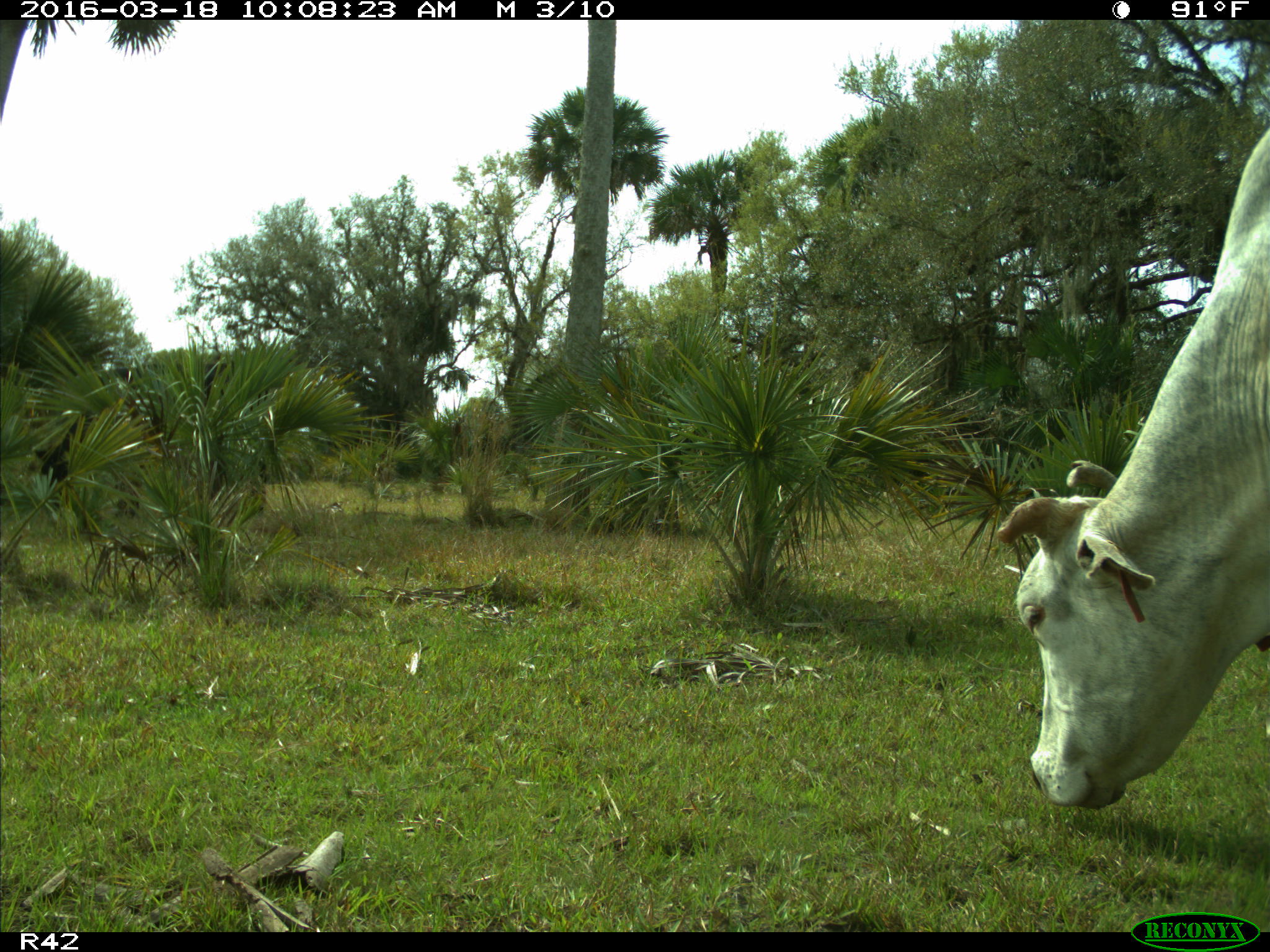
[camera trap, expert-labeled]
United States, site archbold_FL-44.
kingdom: Animalia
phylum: Chordata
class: Mammalia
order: Artiodactyla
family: Bovidae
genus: Bos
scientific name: Bos taurus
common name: domestic cow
Bos taurus (domestic cow).